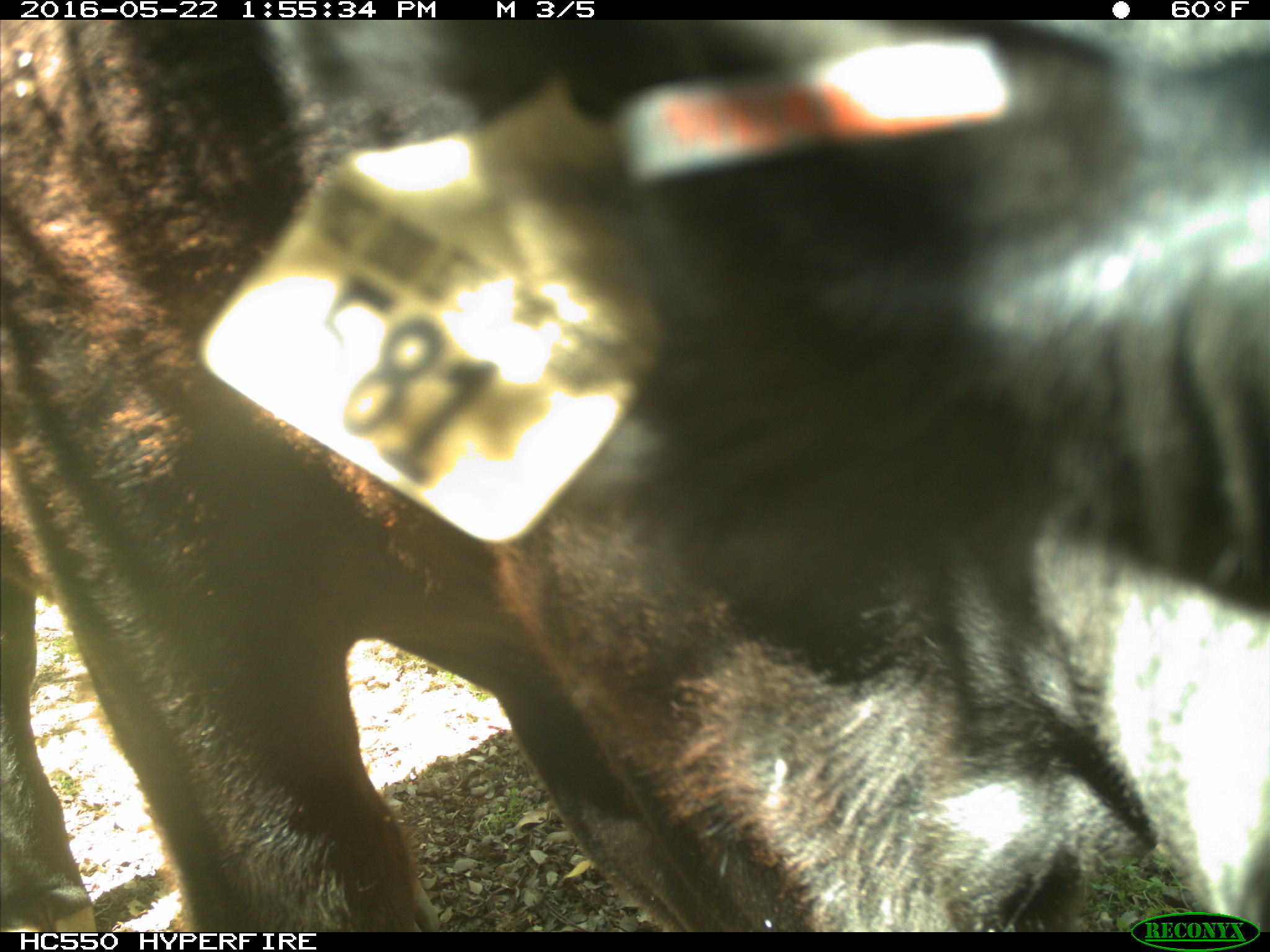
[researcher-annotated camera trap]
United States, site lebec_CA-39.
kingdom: Animalia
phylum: Chordata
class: Mammalia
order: Artiodactyla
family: Bovidae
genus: Bos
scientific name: Bos taurus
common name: domestic cow